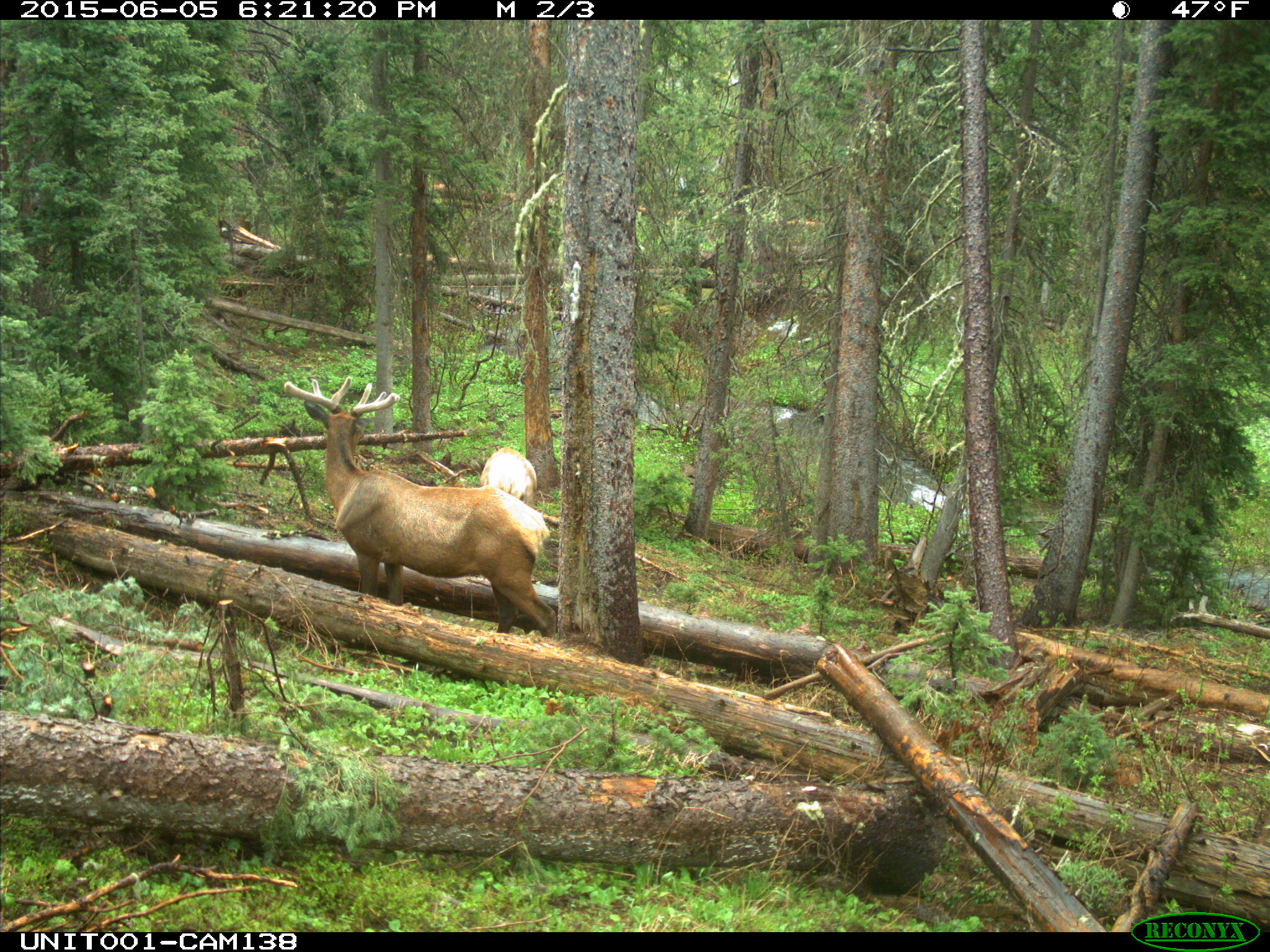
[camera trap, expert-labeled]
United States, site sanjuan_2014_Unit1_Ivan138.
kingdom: Animalia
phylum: Chordata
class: Mammalia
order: Artiodactyla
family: Cervidae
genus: Cervus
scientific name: Cervus elaphus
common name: red deer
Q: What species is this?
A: Cervus elaphus (red deer).